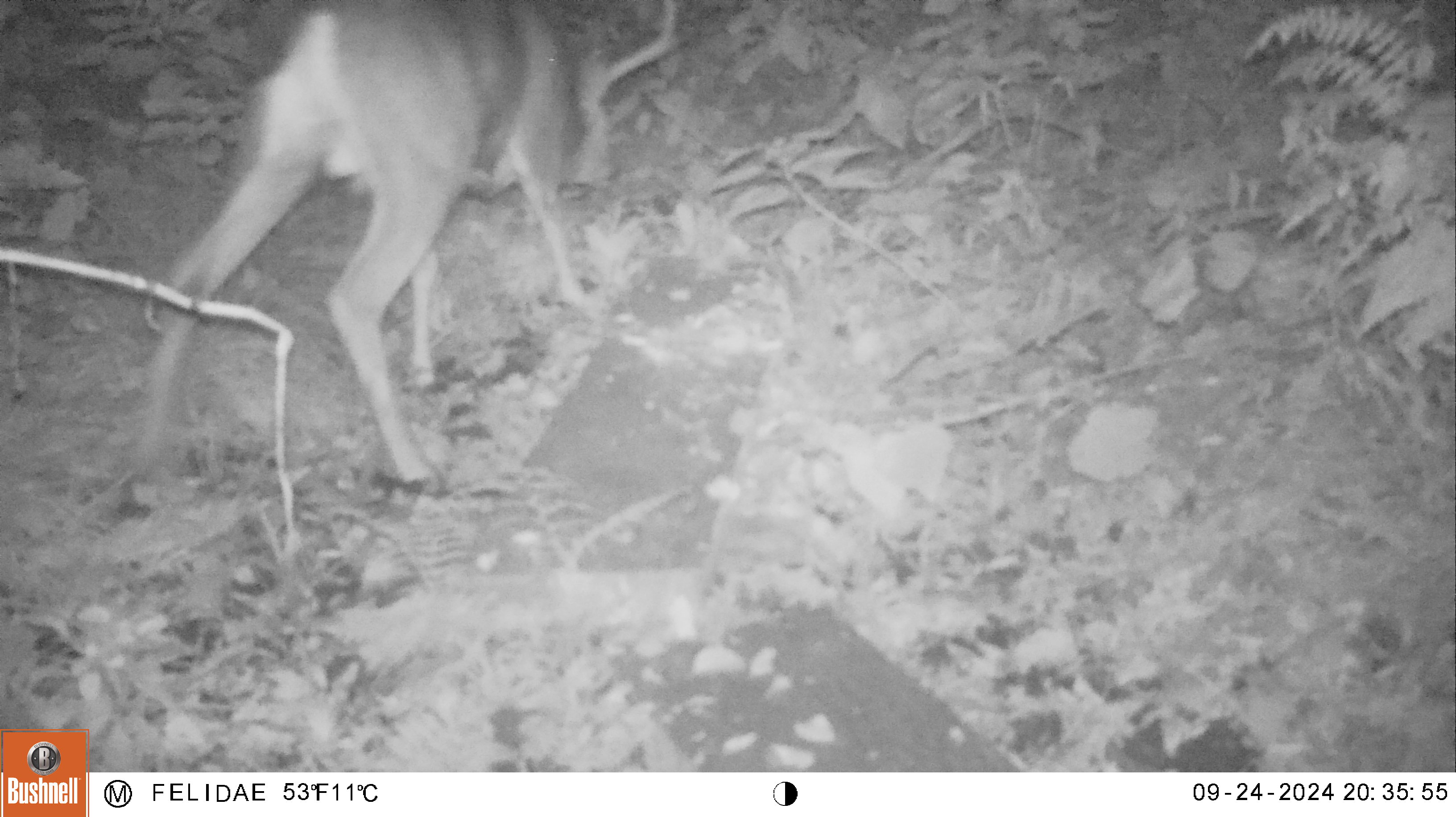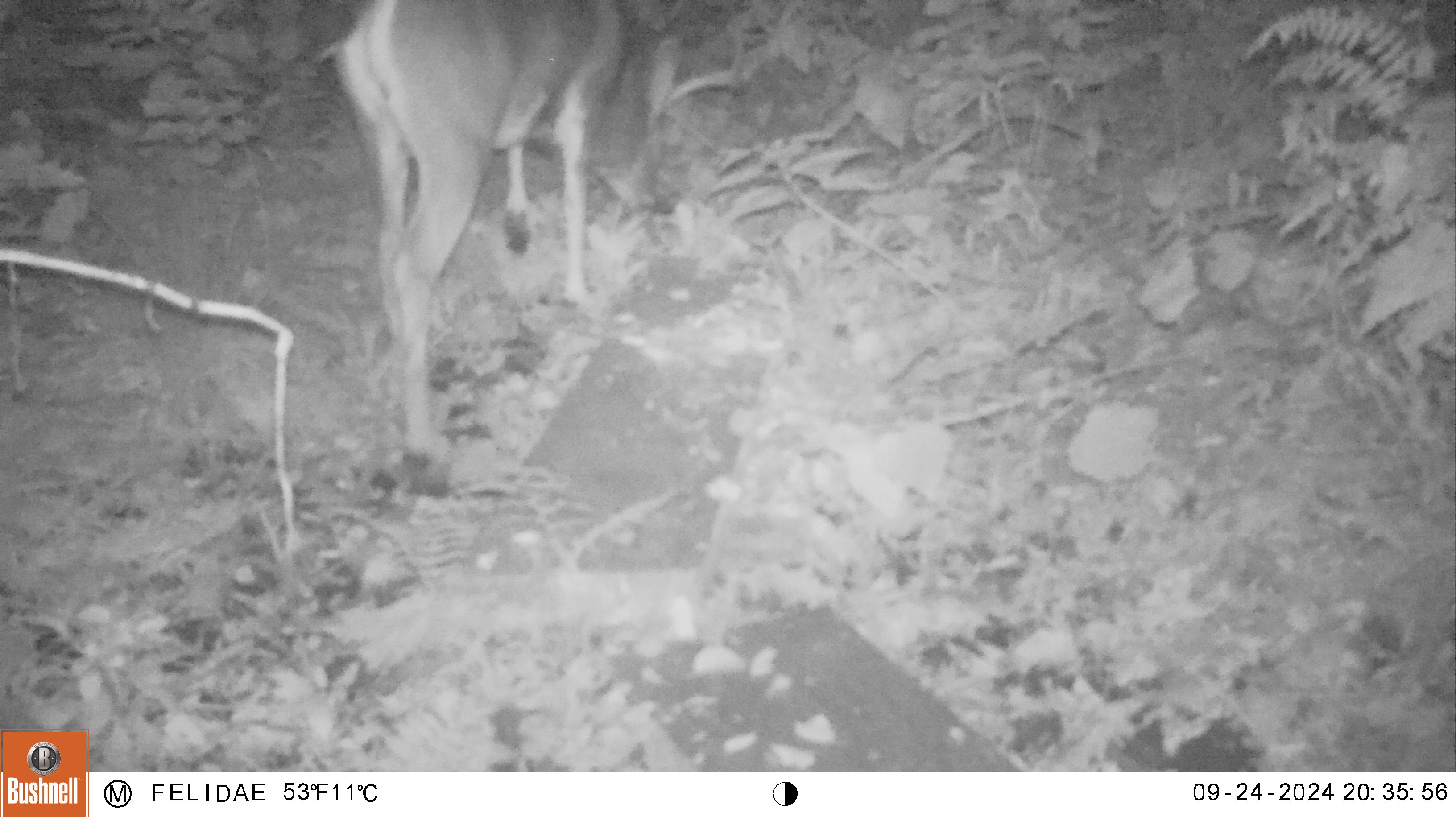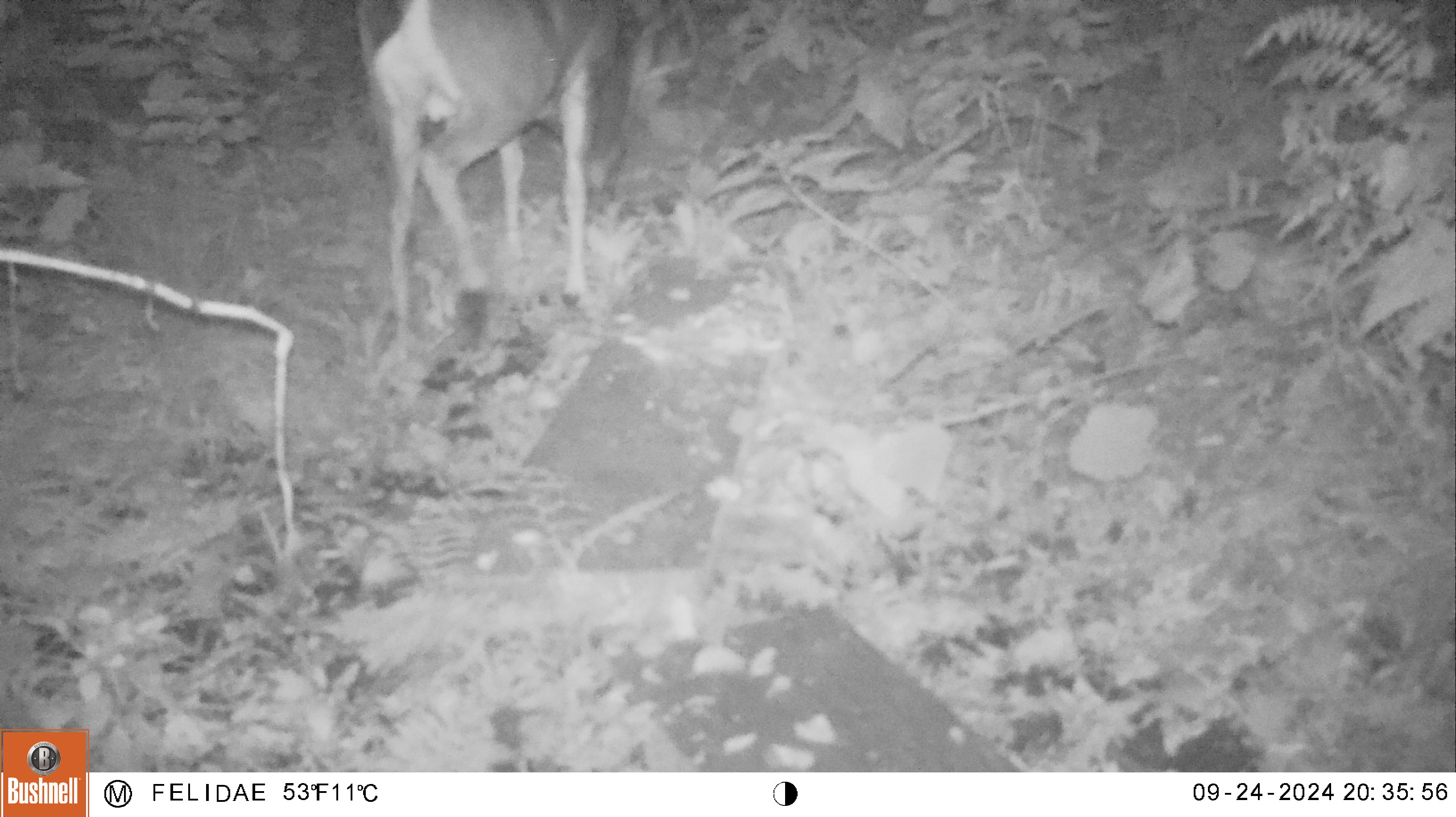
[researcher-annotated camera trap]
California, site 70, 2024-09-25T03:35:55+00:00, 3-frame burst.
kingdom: Animalia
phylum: Chordata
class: Mammalia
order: Artiodactyla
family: Cervidae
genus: Odocoileus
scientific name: Odocoileus hemionus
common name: mule deer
Mule deer (Odocoileus hemionus).